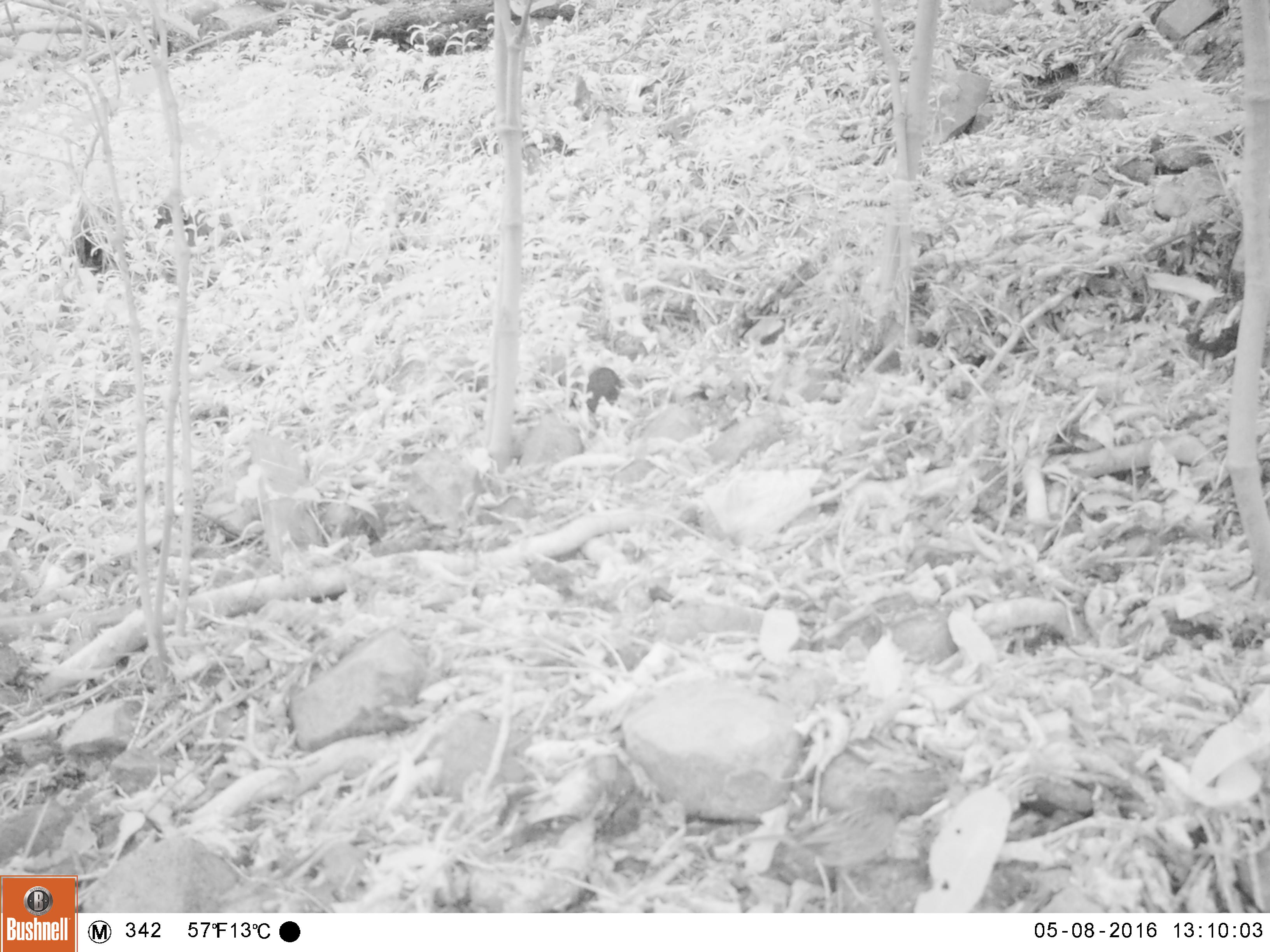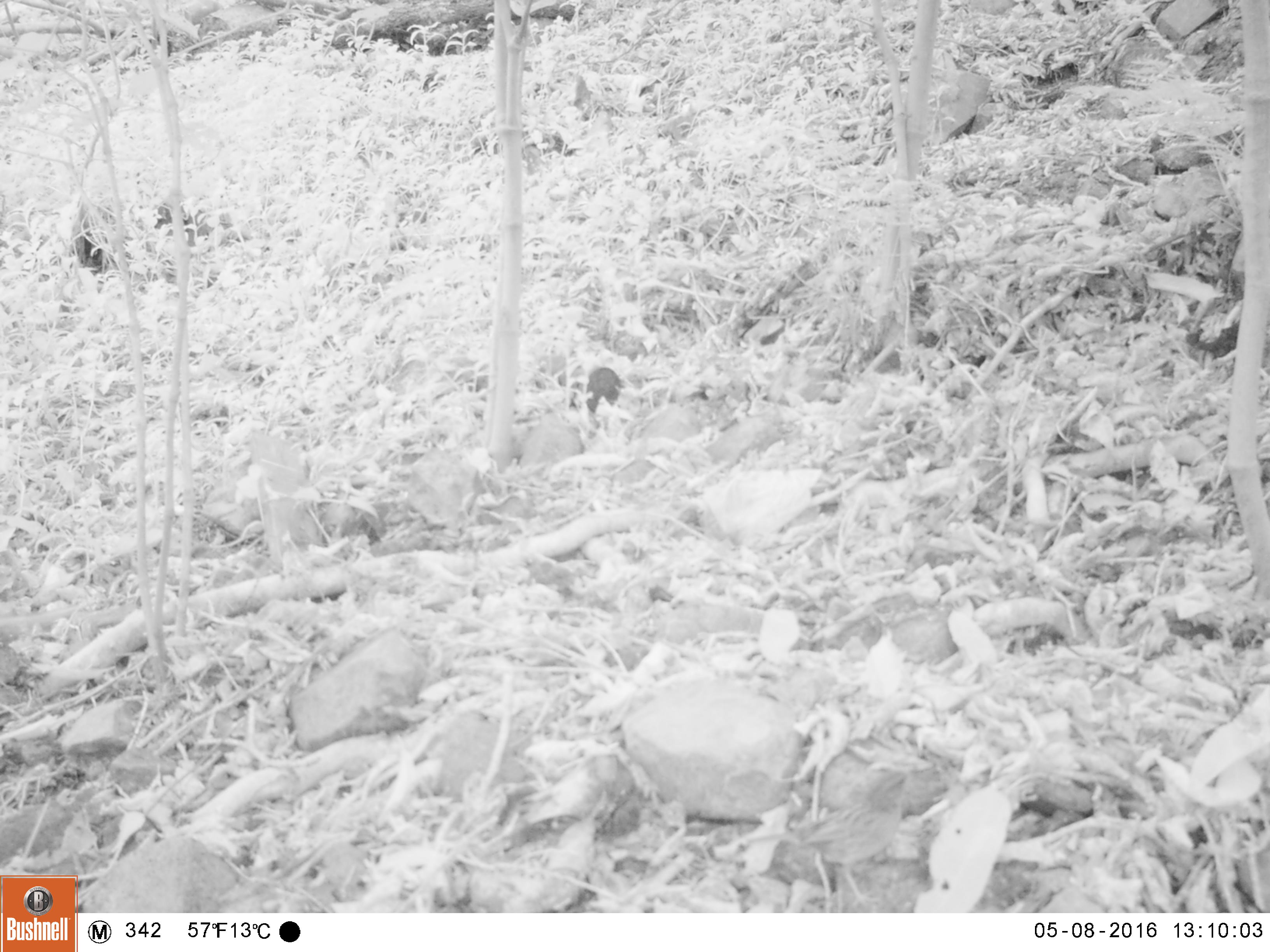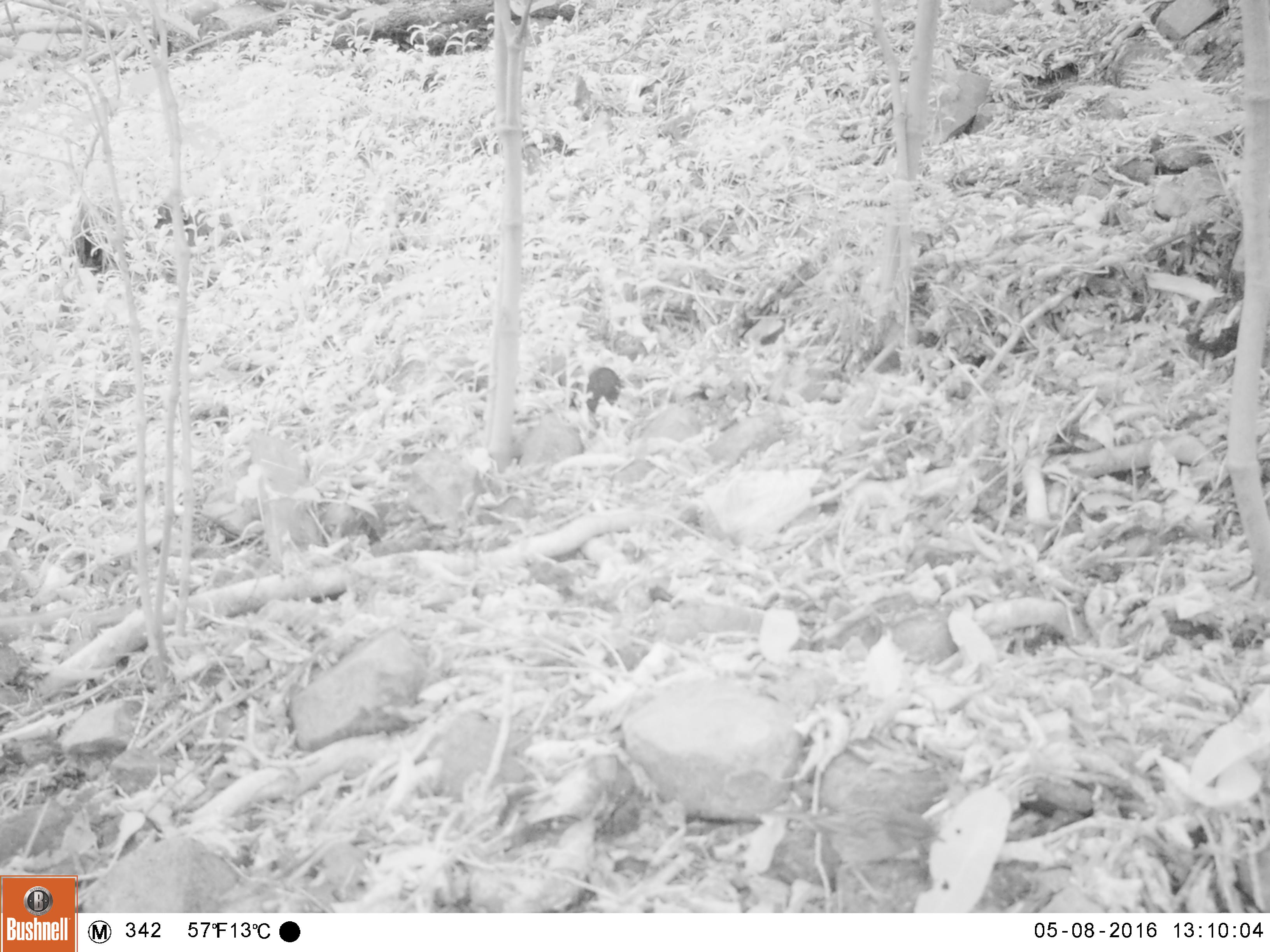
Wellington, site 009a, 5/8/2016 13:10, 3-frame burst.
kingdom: Animalia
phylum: Chordata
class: Aves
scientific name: Aves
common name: bird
Bird (Aves).